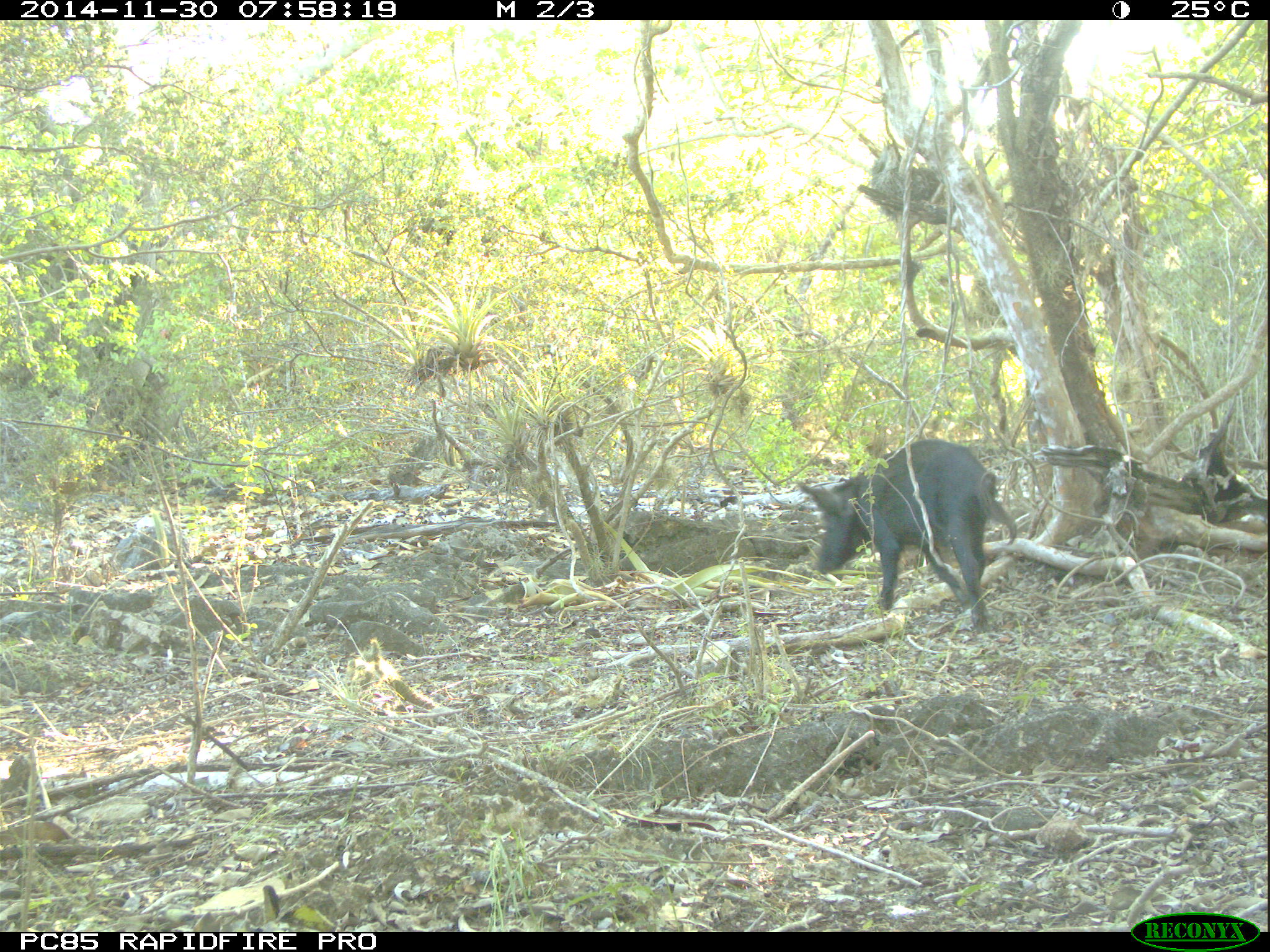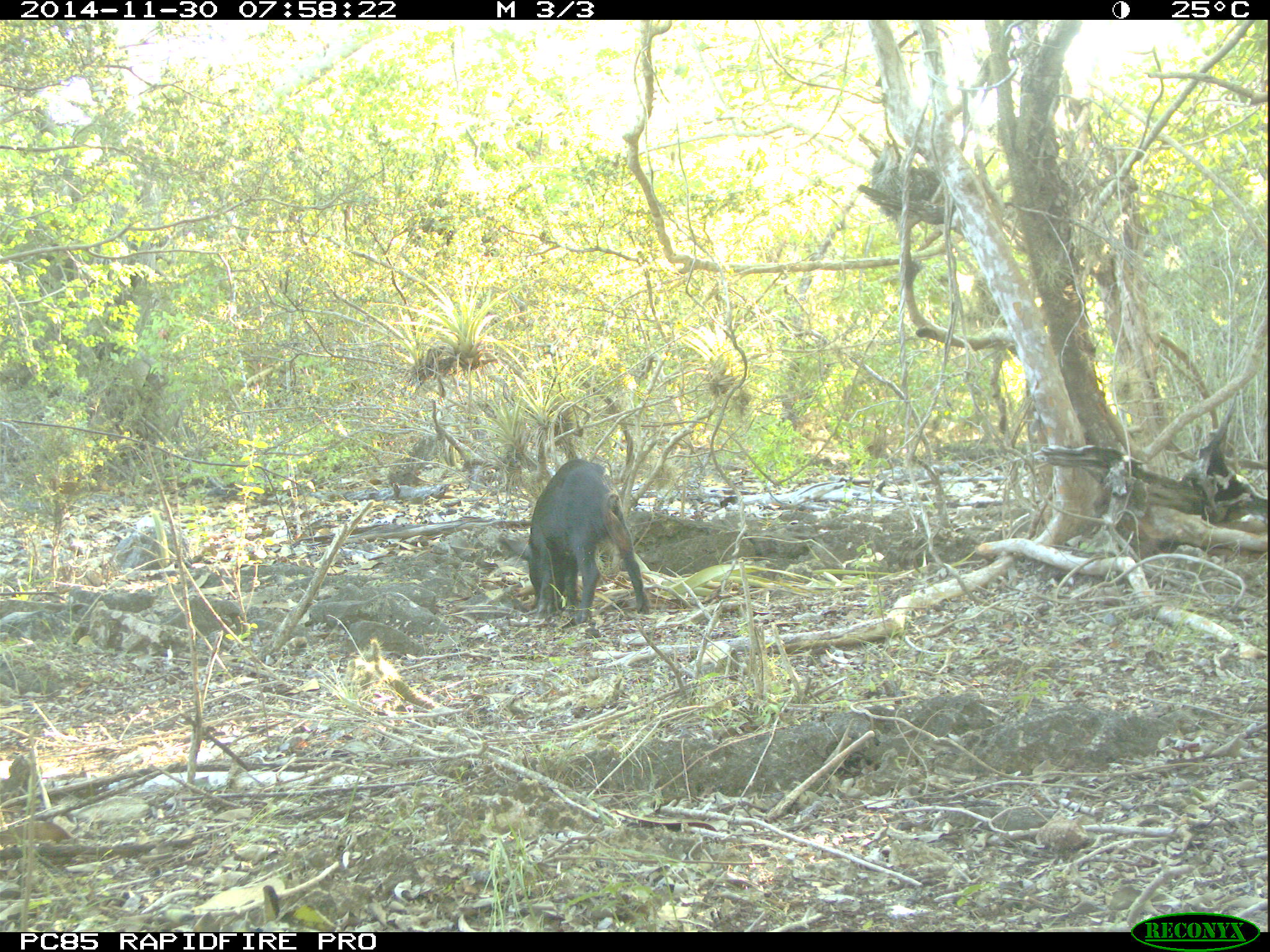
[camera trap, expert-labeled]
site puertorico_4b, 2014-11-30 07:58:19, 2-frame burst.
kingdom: Animalia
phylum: Chordata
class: Mammalia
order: Artiodactyla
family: Suidae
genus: Sus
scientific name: Sus scrofa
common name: pig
Pig (Sus scrofa).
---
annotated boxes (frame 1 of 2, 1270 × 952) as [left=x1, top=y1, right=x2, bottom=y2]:
pig: [left=795, top=437, right=1015, bottom=631]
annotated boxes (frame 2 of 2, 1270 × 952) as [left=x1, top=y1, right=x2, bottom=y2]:
pig: [left=501, top=459, right=646, bottom=623]